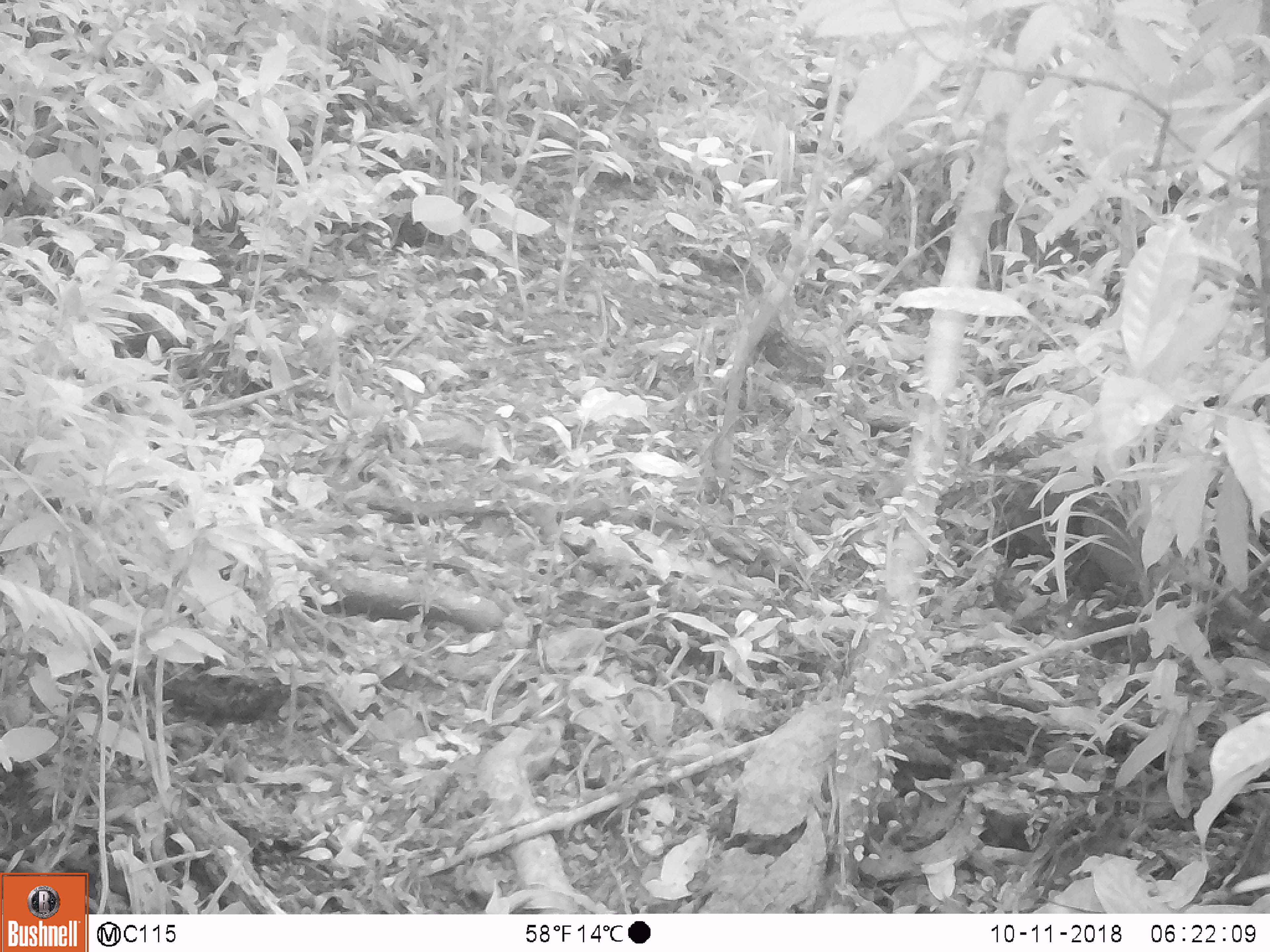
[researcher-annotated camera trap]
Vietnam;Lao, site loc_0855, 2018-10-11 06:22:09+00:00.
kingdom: Animalia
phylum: Chordata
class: Mammalia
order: Rodentia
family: Sciuridae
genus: Dremomys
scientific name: Dremomys rufigenis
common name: red-cheeked squirrel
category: red cheeked squirrel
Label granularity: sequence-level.